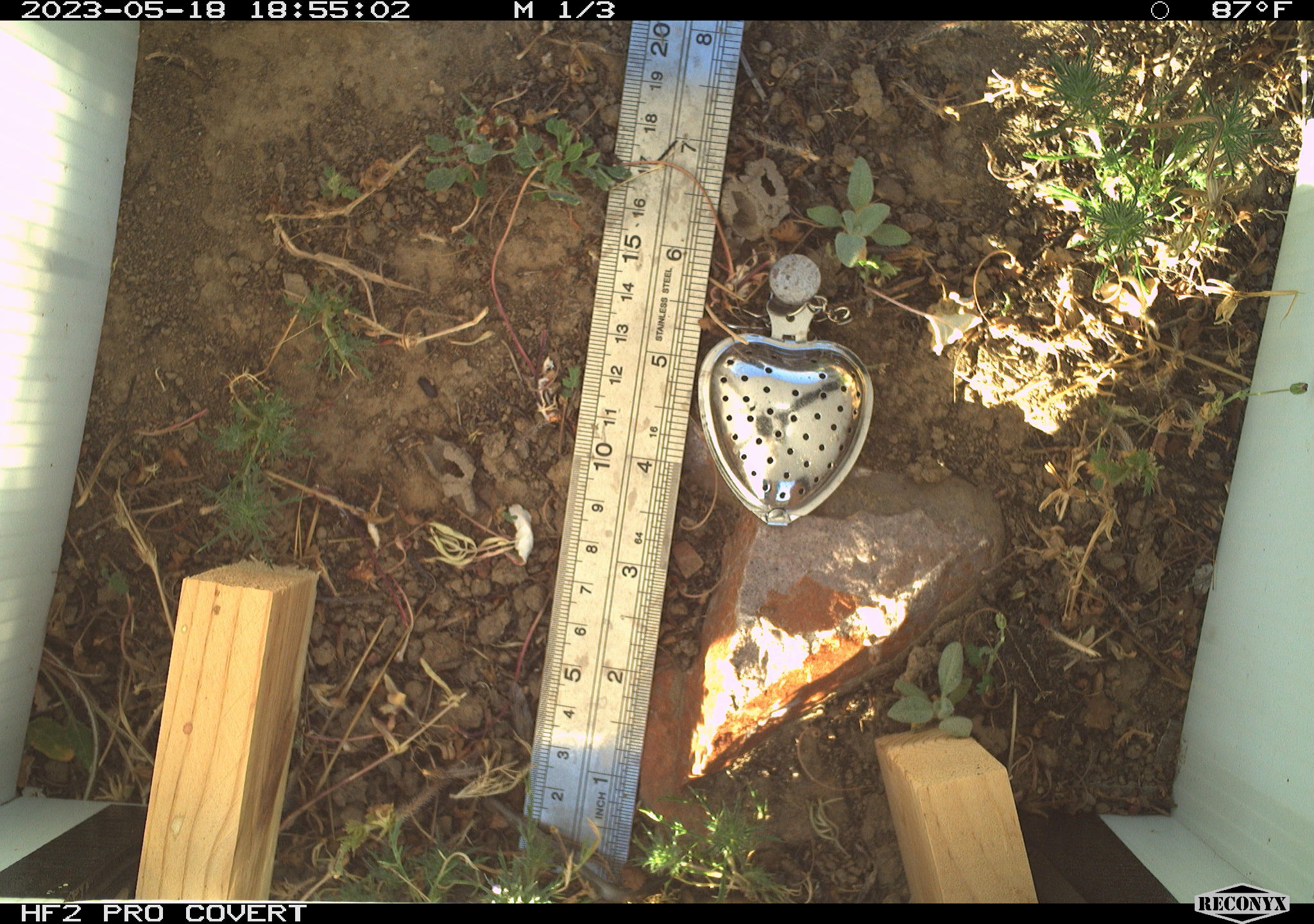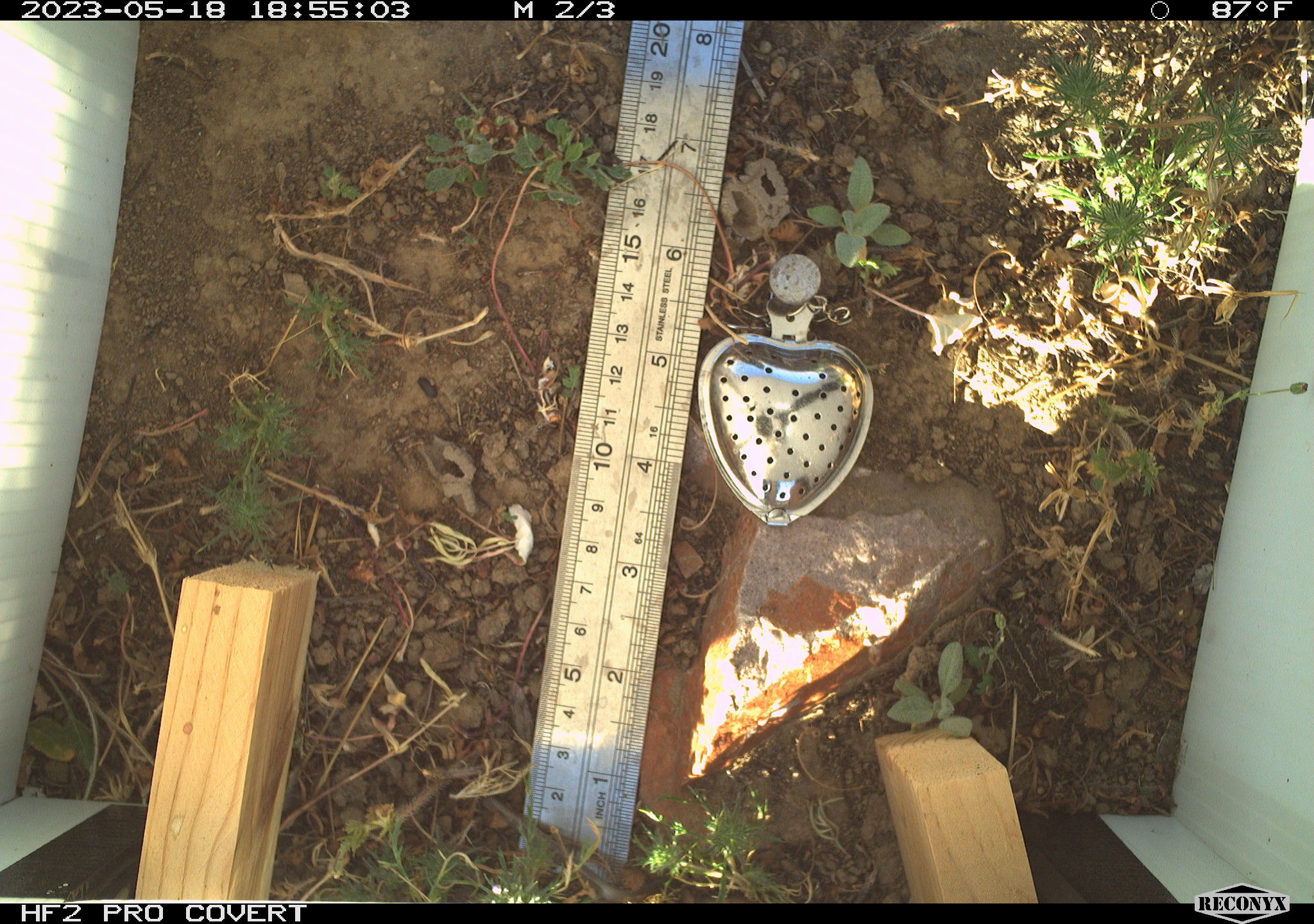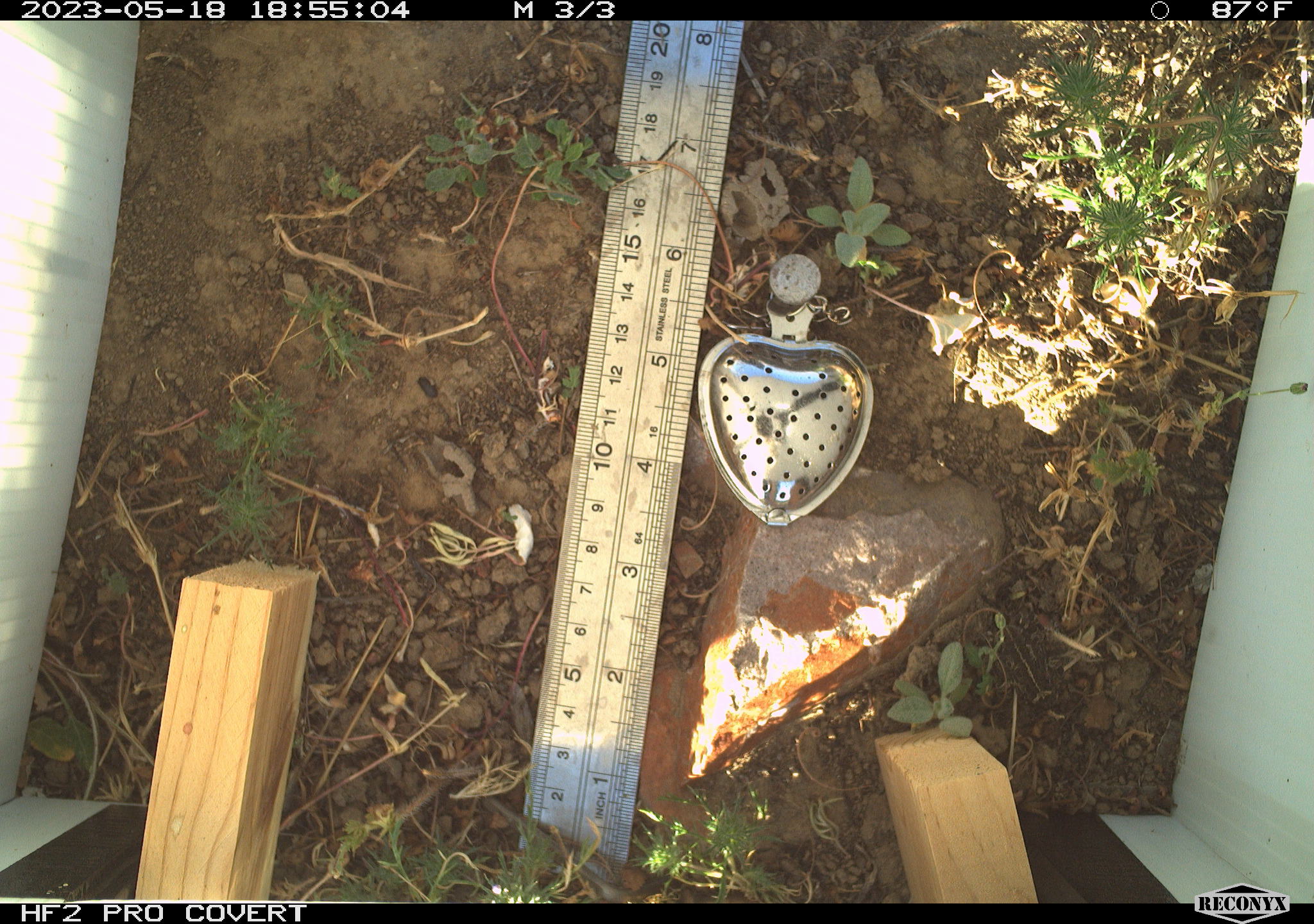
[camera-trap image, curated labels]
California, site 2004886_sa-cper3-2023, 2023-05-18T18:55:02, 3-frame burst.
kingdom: Animalia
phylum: Chordata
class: Amphibia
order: Anura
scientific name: Anura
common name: frogs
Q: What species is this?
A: Frogs (Anura).